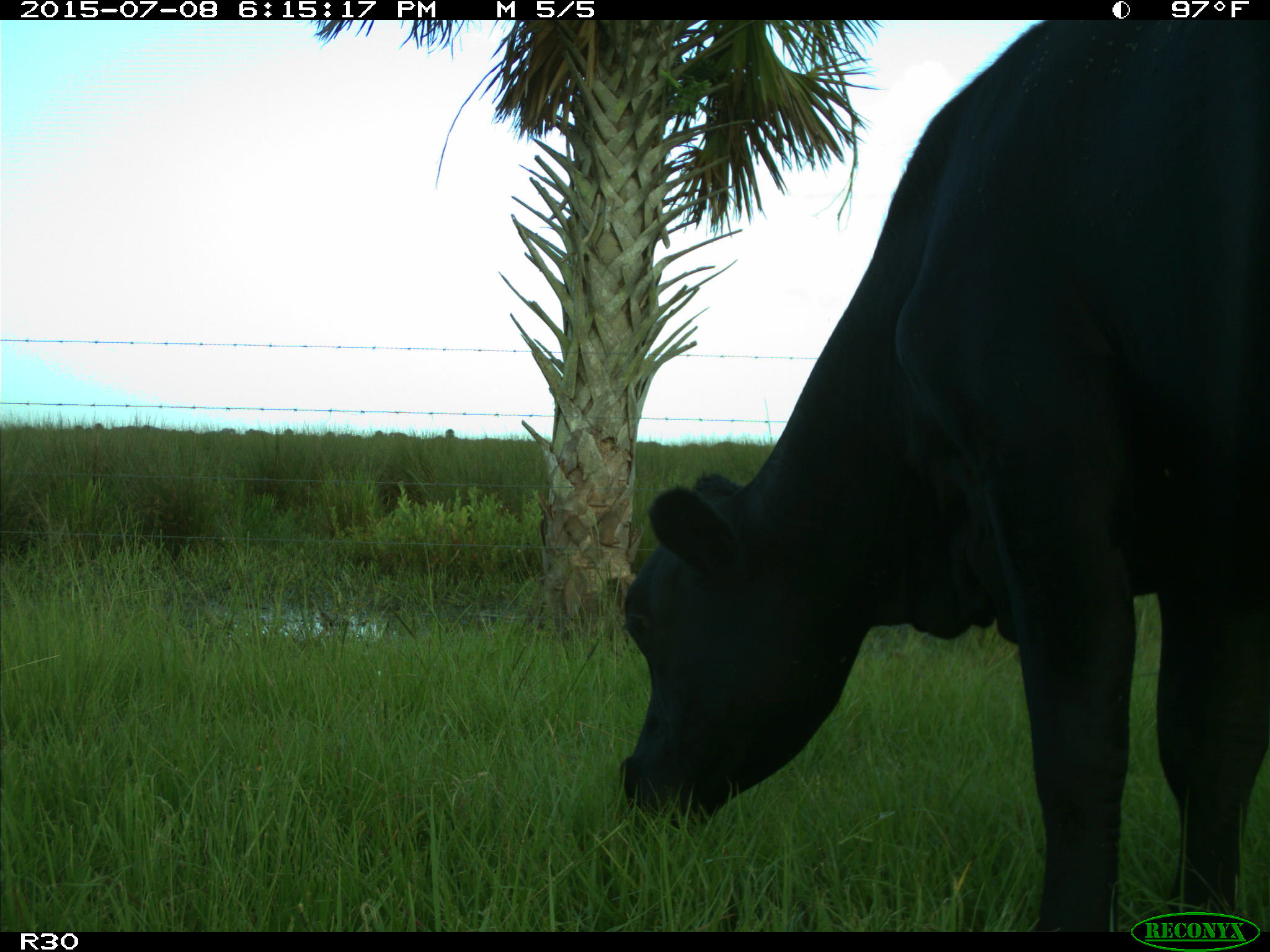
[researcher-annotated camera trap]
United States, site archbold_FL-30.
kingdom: Animalia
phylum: Chordata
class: Mammalia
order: Artiodactyla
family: Bovidae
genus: Bos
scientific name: Bos taurus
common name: domestic cow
Bos taurus (domestic cow).